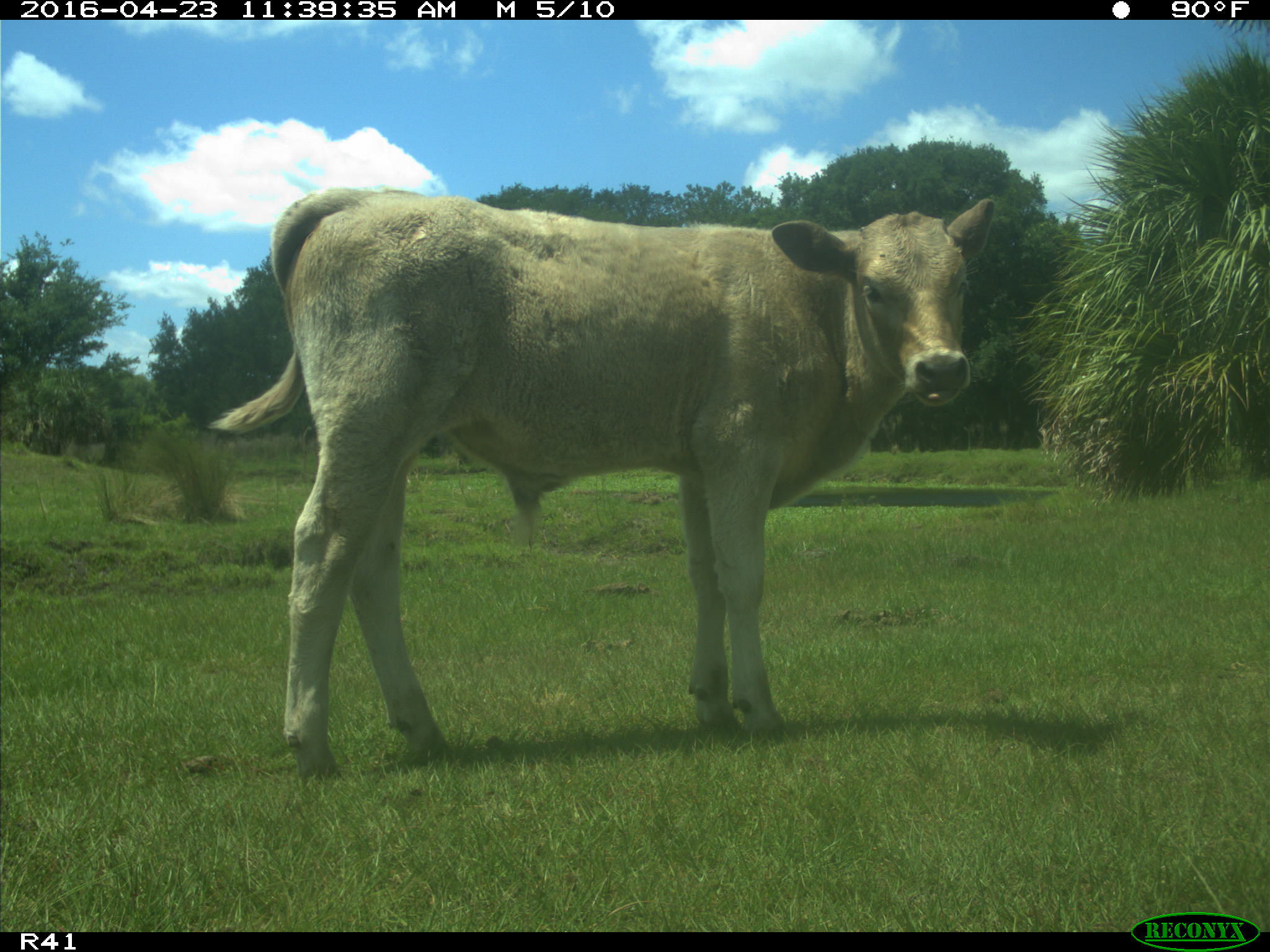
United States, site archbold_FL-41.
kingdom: Animalia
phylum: Chordata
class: Mammalia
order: Artiodactyla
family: Bovidae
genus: Bos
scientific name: Bos taurus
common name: domestic cow